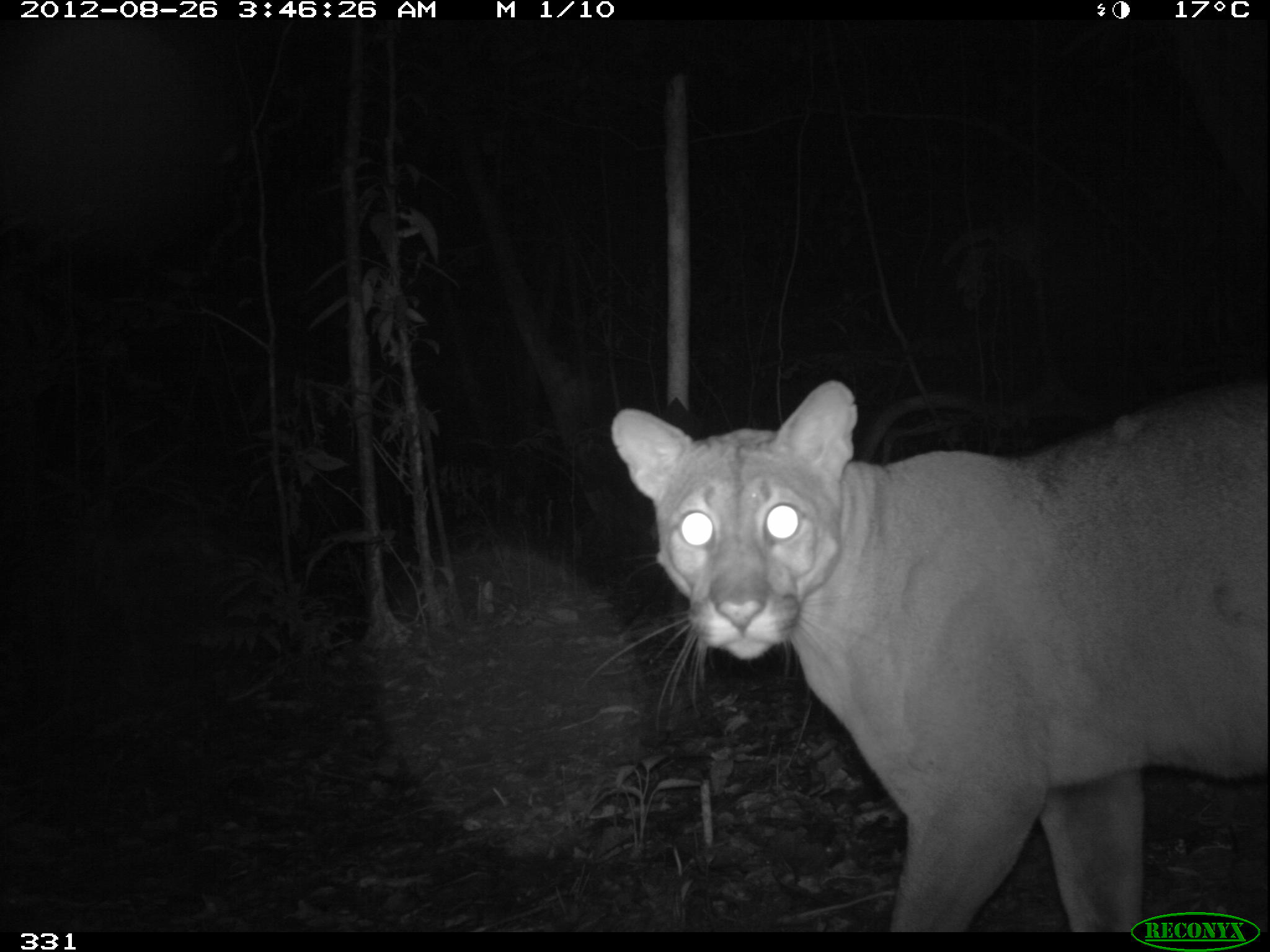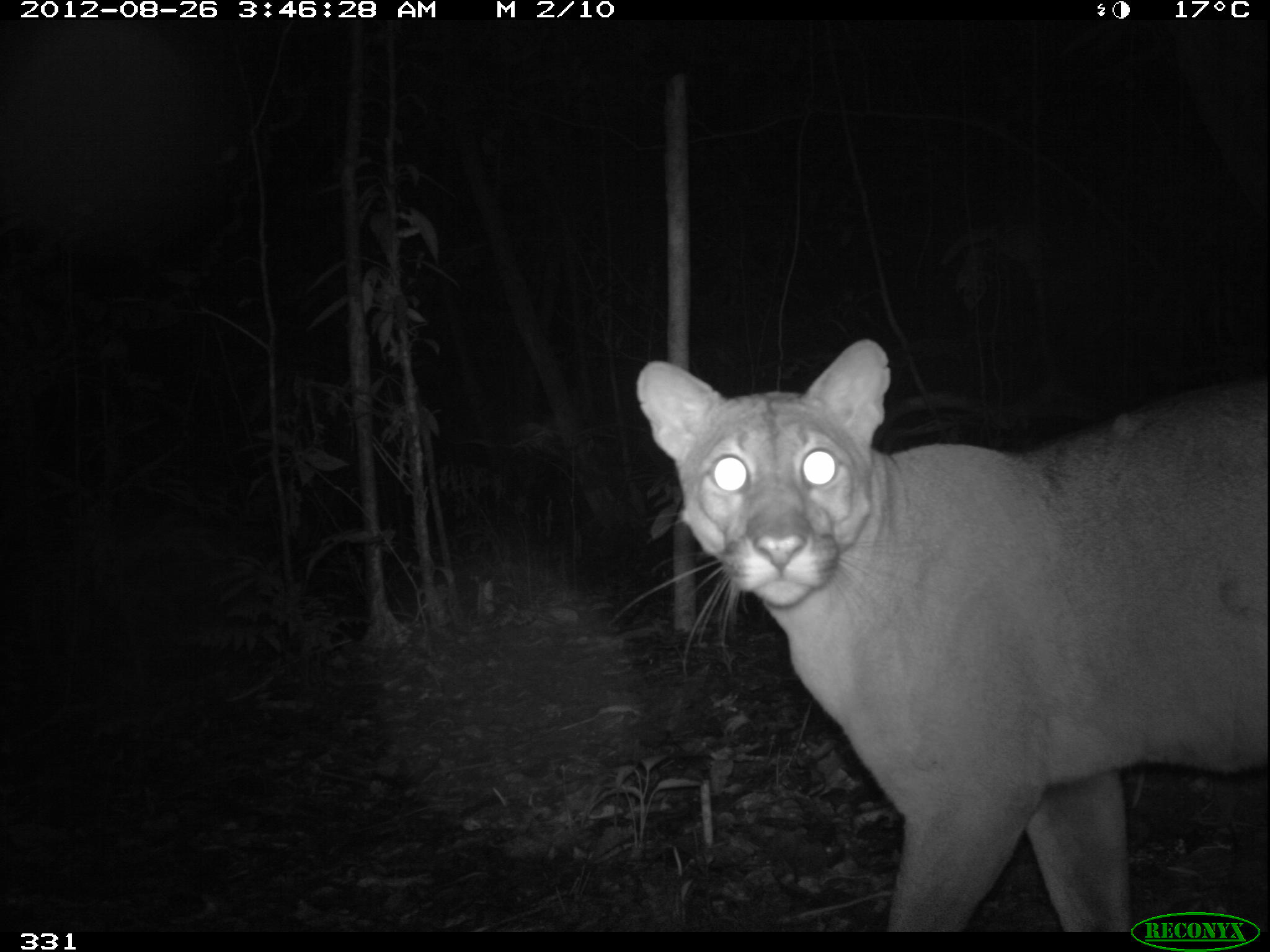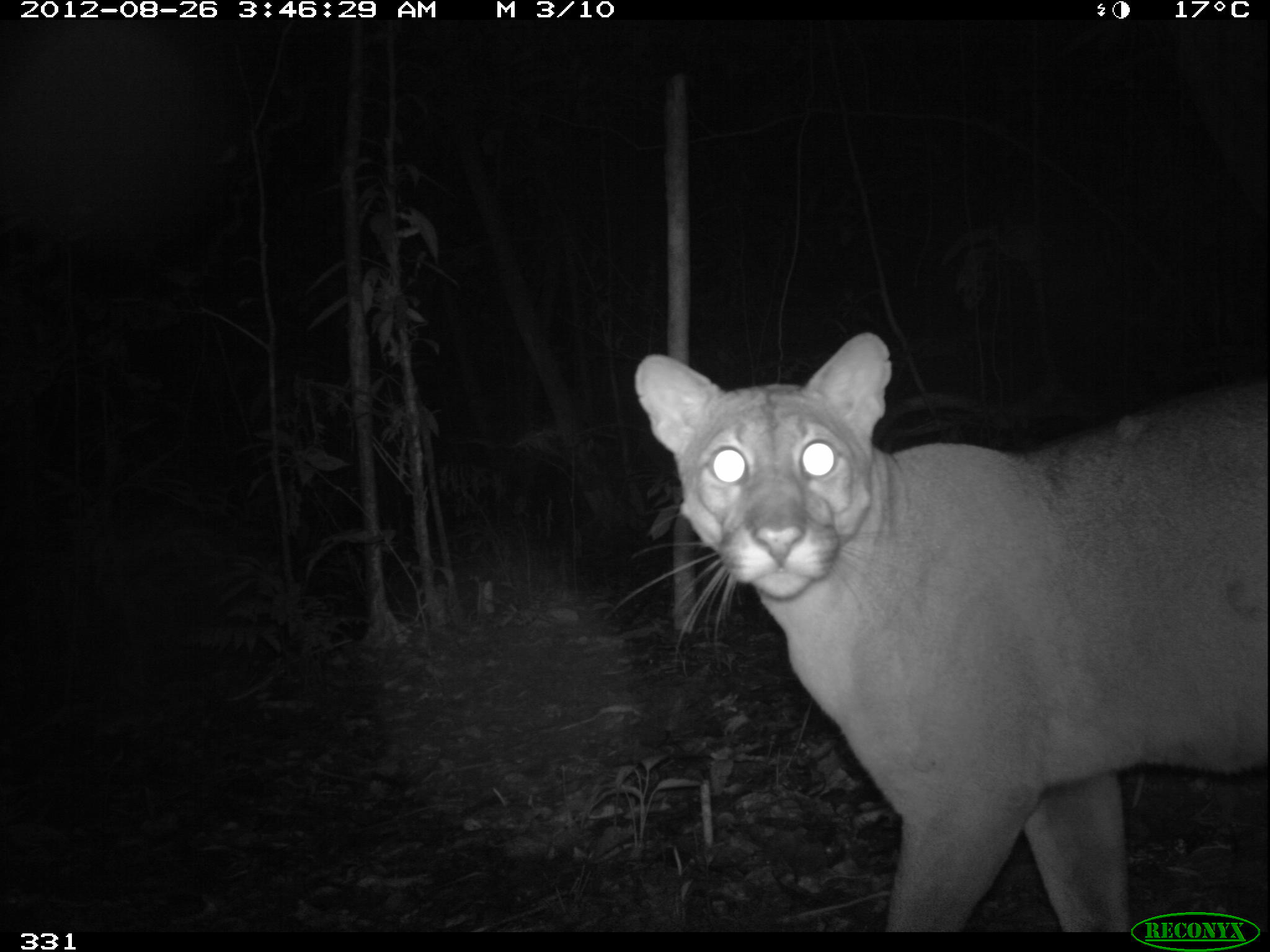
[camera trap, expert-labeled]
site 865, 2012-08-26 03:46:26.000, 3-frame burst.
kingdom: Animalia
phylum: Chordata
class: Mammalia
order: Carnivora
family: Felidae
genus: Puma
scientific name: Puma concolor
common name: mountain lion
Puma concolor (mountain lion).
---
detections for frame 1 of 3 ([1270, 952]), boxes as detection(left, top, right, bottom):
puma concolor: detection(606, 375, 1268, 924)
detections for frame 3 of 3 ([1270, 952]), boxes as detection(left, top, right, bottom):
puma concolor: detection(629, 328, 1268, 927)